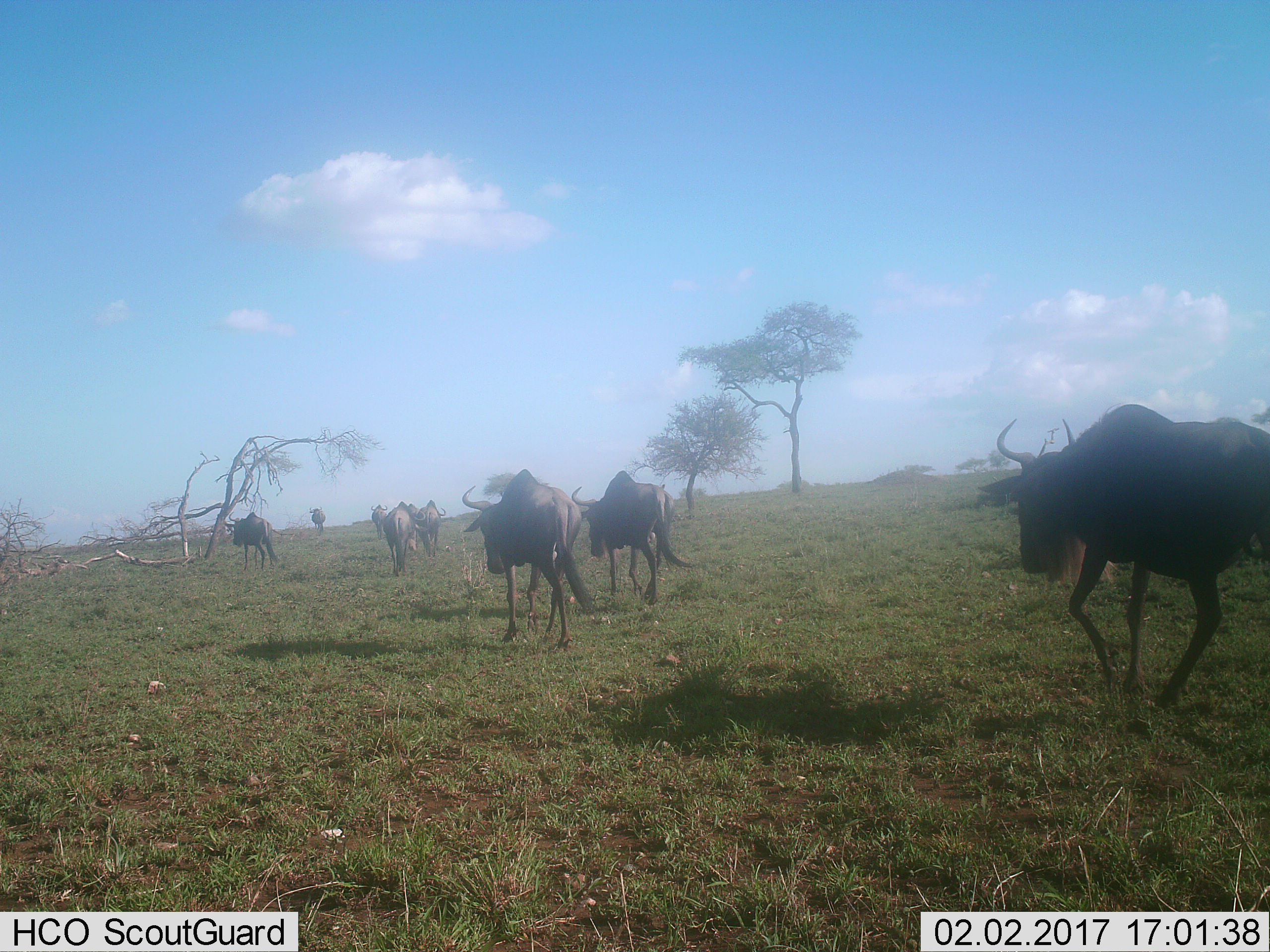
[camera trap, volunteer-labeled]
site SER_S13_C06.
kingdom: Animalia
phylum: Chordata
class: Mammalia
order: Artiodactyla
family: Bovidae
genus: Connochaetes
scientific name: Connochaetes taurinus taurinus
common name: blue wildebeest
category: wildebeestblue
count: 9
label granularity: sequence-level